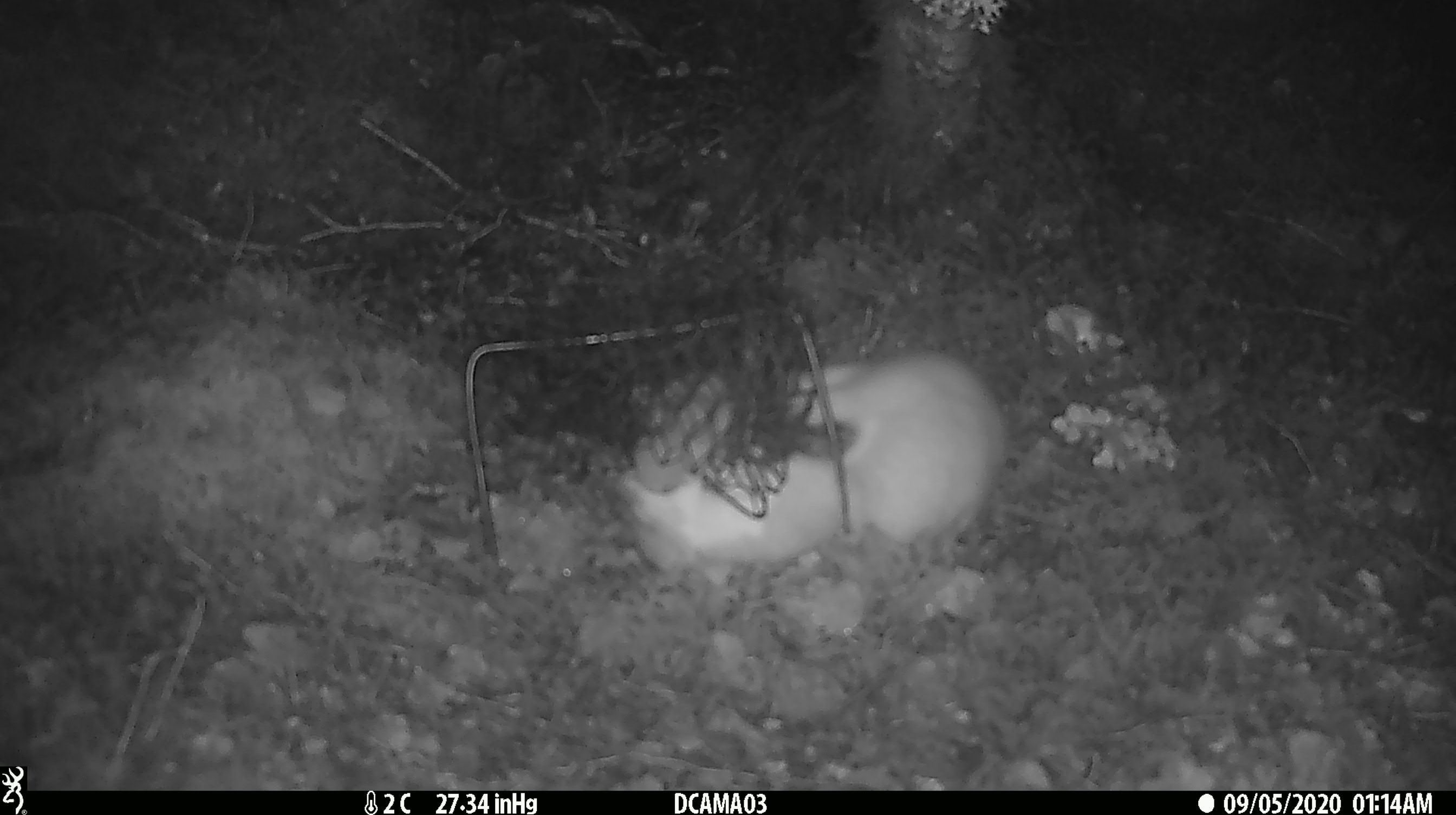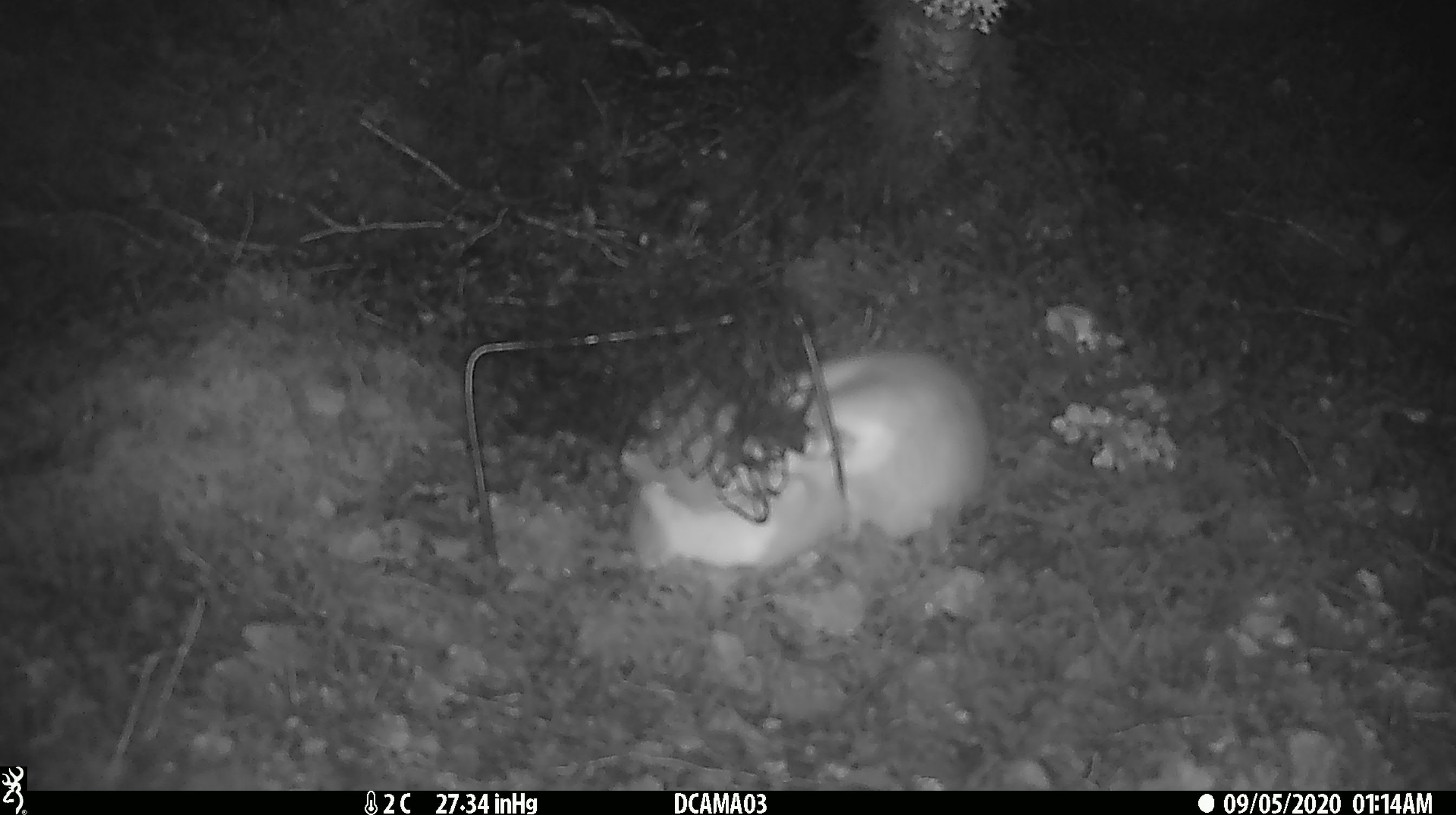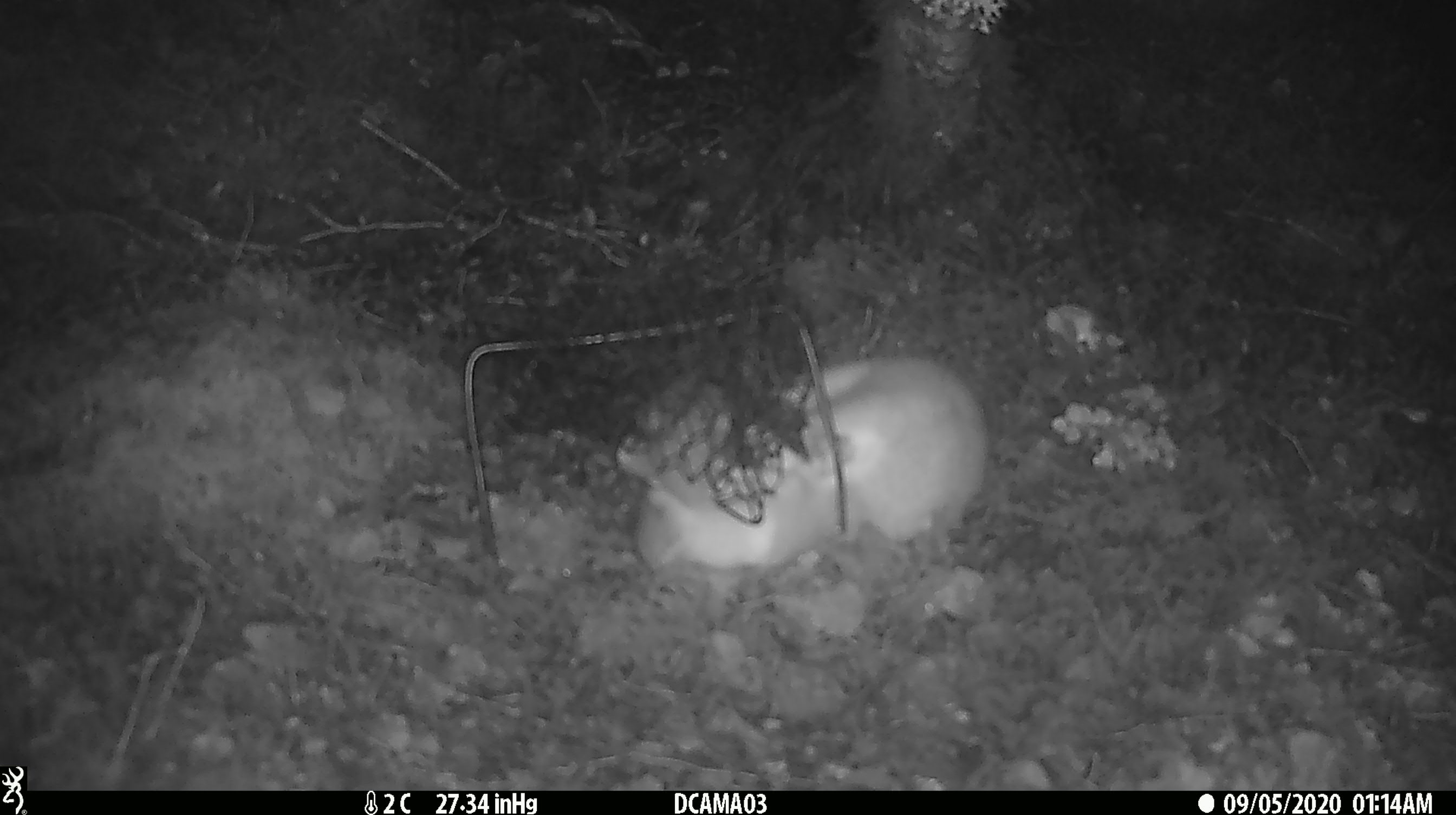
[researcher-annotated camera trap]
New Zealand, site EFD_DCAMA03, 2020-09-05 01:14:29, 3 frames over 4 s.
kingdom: Animalia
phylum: Chordata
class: Mammalia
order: Carnivora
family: Mustelidae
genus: Mustela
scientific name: Mustela erminea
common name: stoat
Stoat (Mustela erminea).